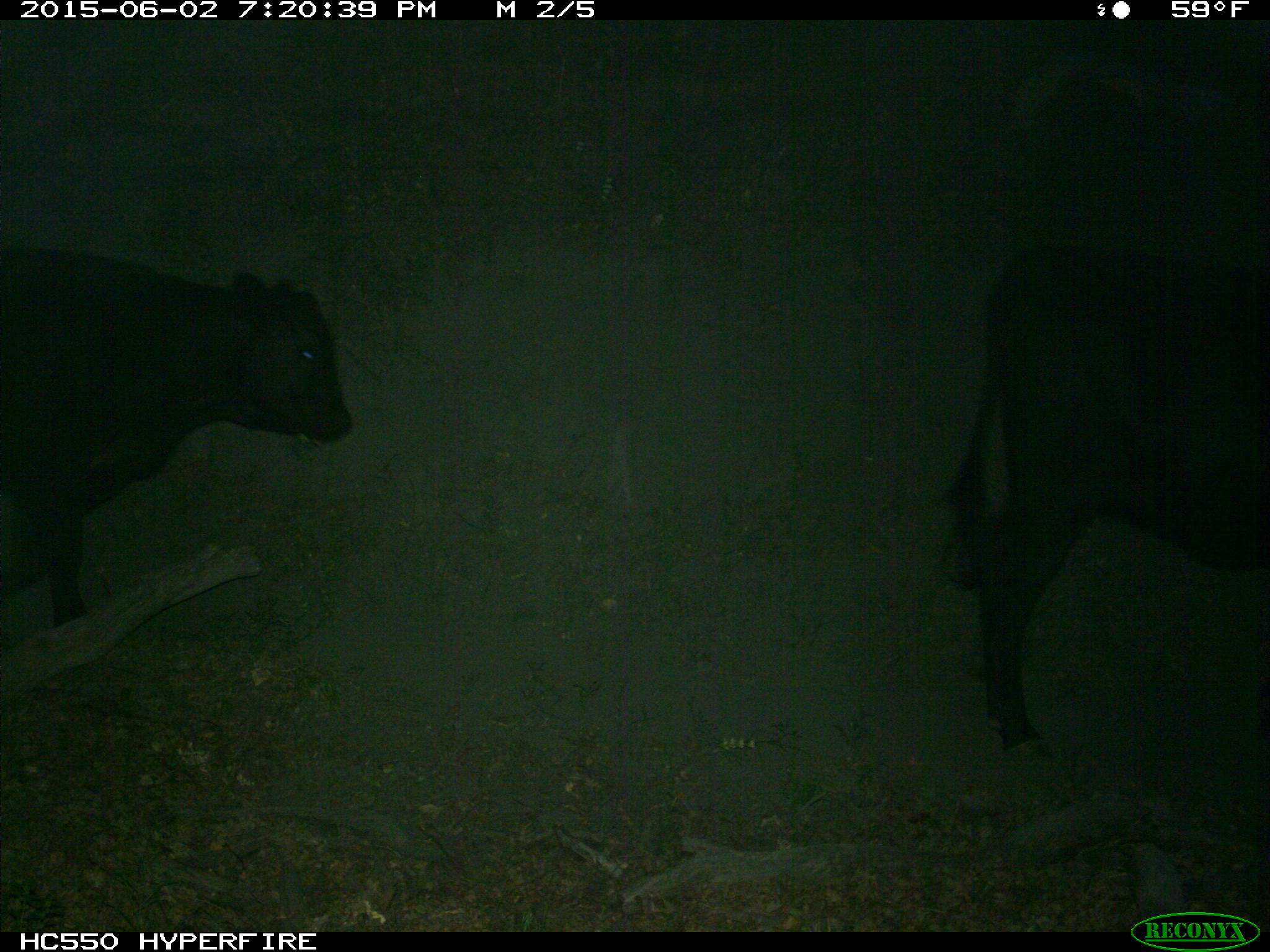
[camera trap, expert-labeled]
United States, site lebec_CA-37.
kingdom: Animalia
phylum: Chordata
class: Mammalia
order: Artiodactyla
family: Bovidae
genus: Bos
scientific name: Bos taurus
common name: domestic cow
Bos taurus (domestic cow).